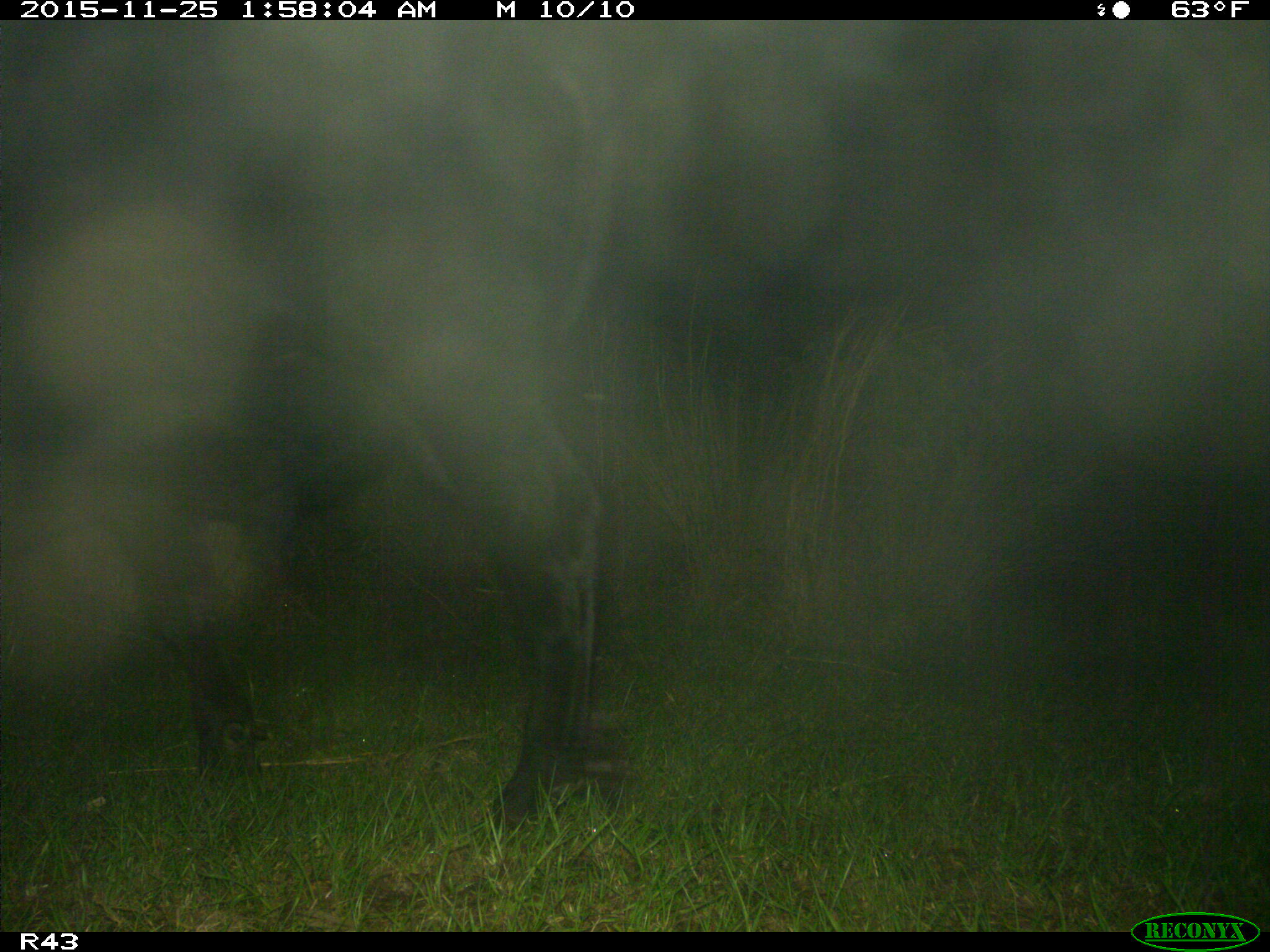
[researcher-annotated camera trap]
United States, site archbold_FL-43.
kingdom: Animalia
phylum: Chordata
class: Mammalia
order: Artiodactyla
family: Bovidae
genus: Bos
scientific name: Bos taurus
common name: domestic cow